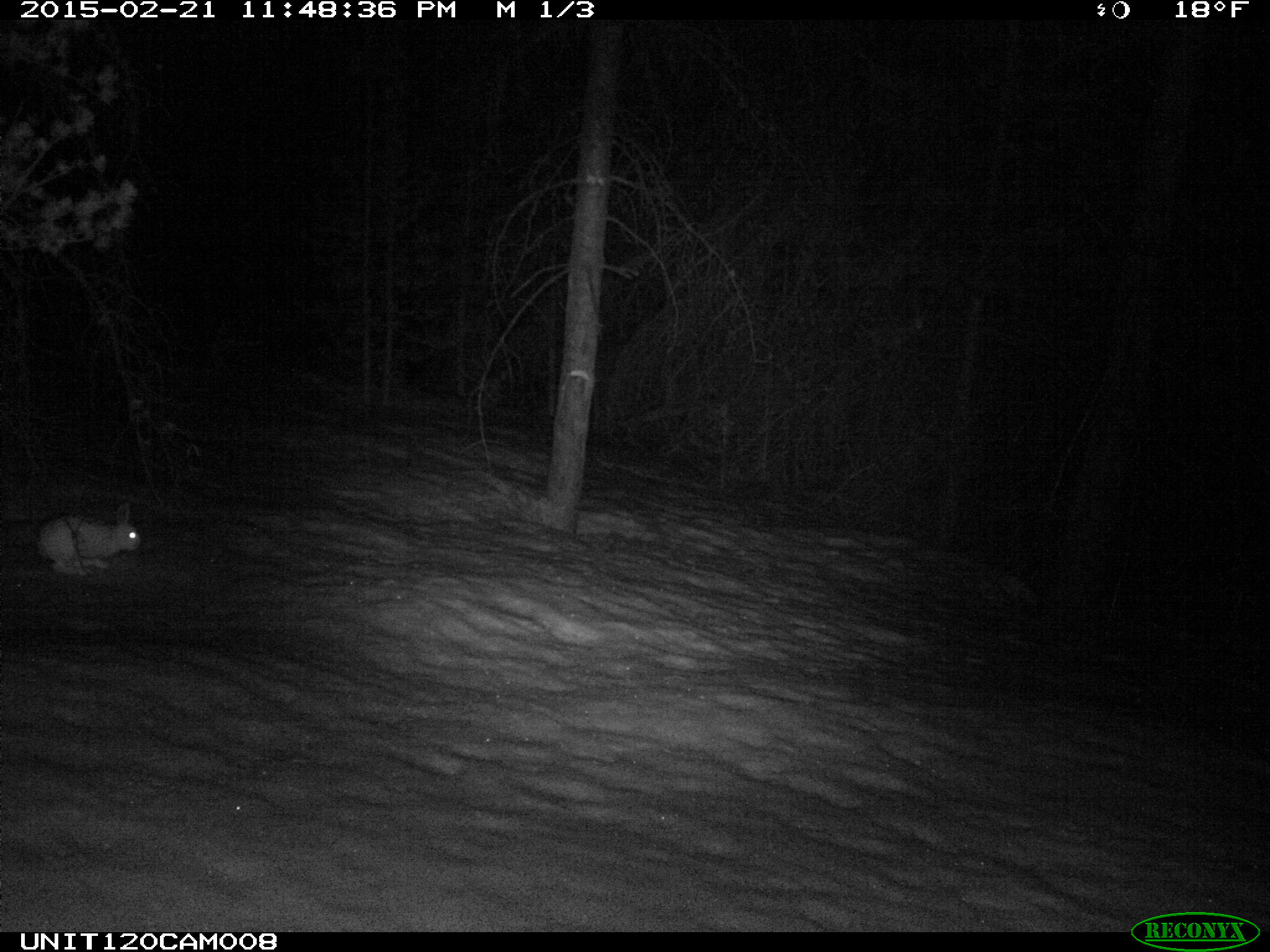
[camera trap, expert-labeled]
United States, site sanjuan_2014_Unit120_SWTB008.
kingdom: Animalia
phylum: Chordata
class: Mammalia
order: Lagomorpha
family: Leporidae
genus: Lepus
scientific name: Lepus americanus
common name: snowshoe hare